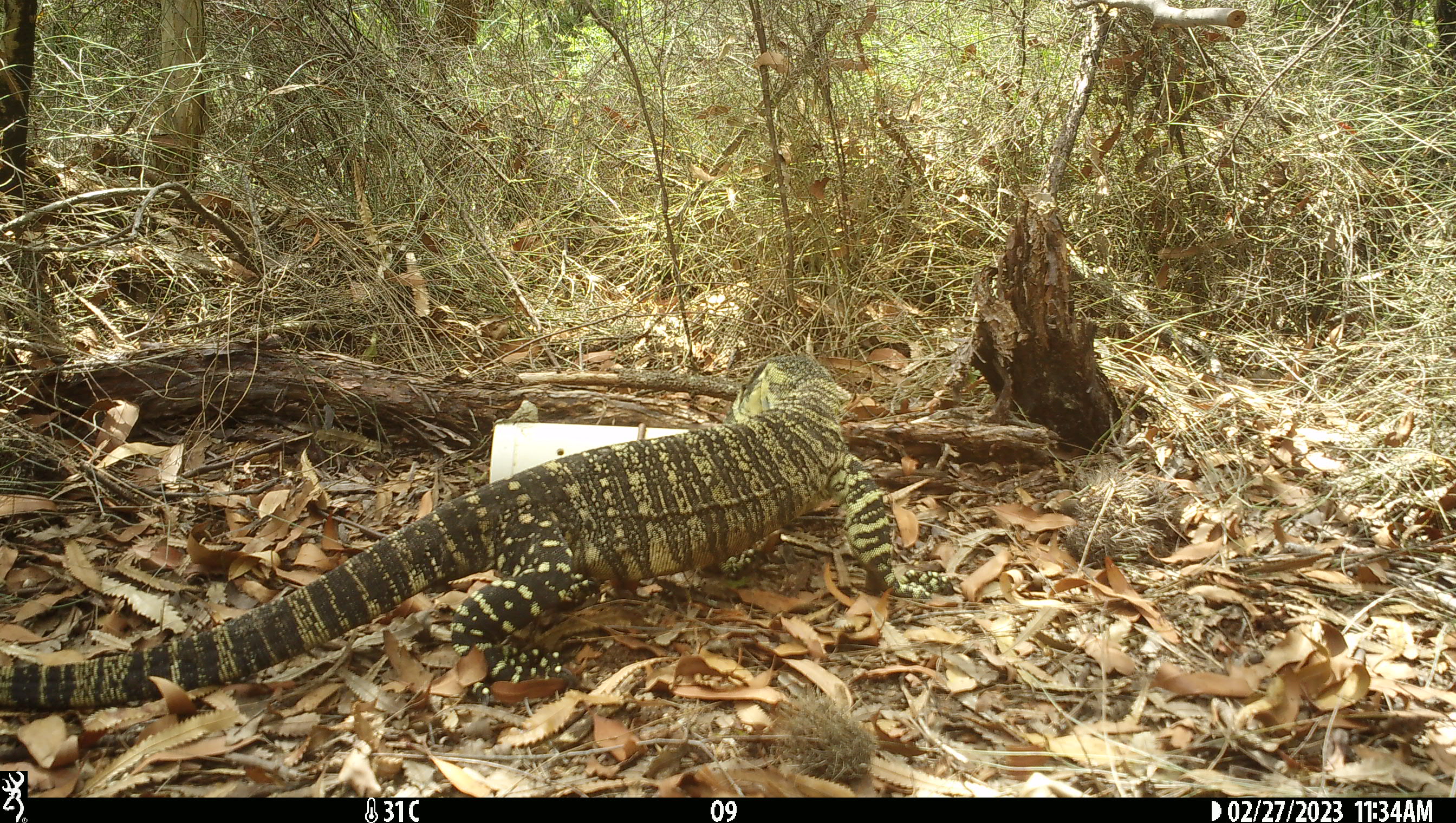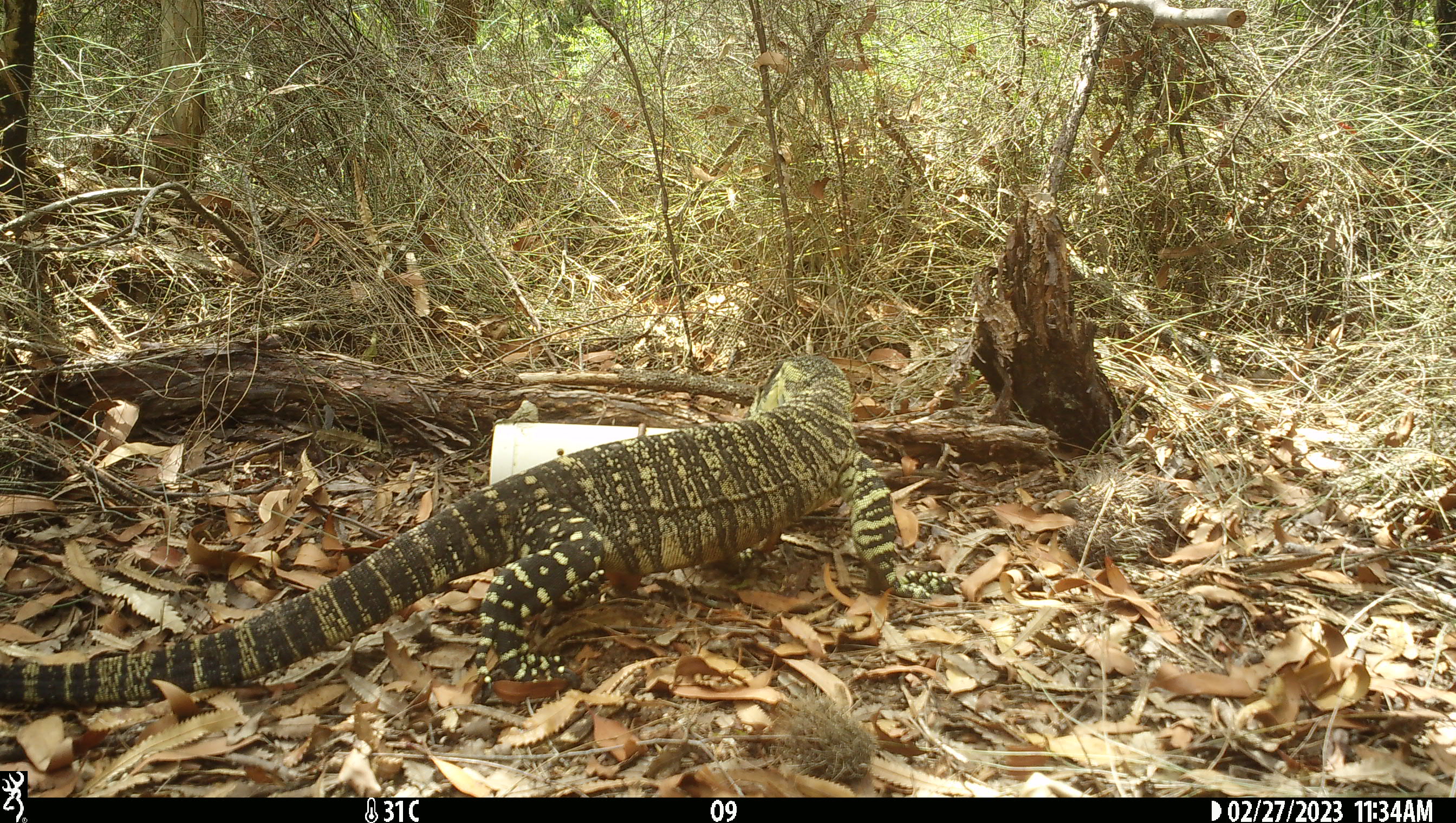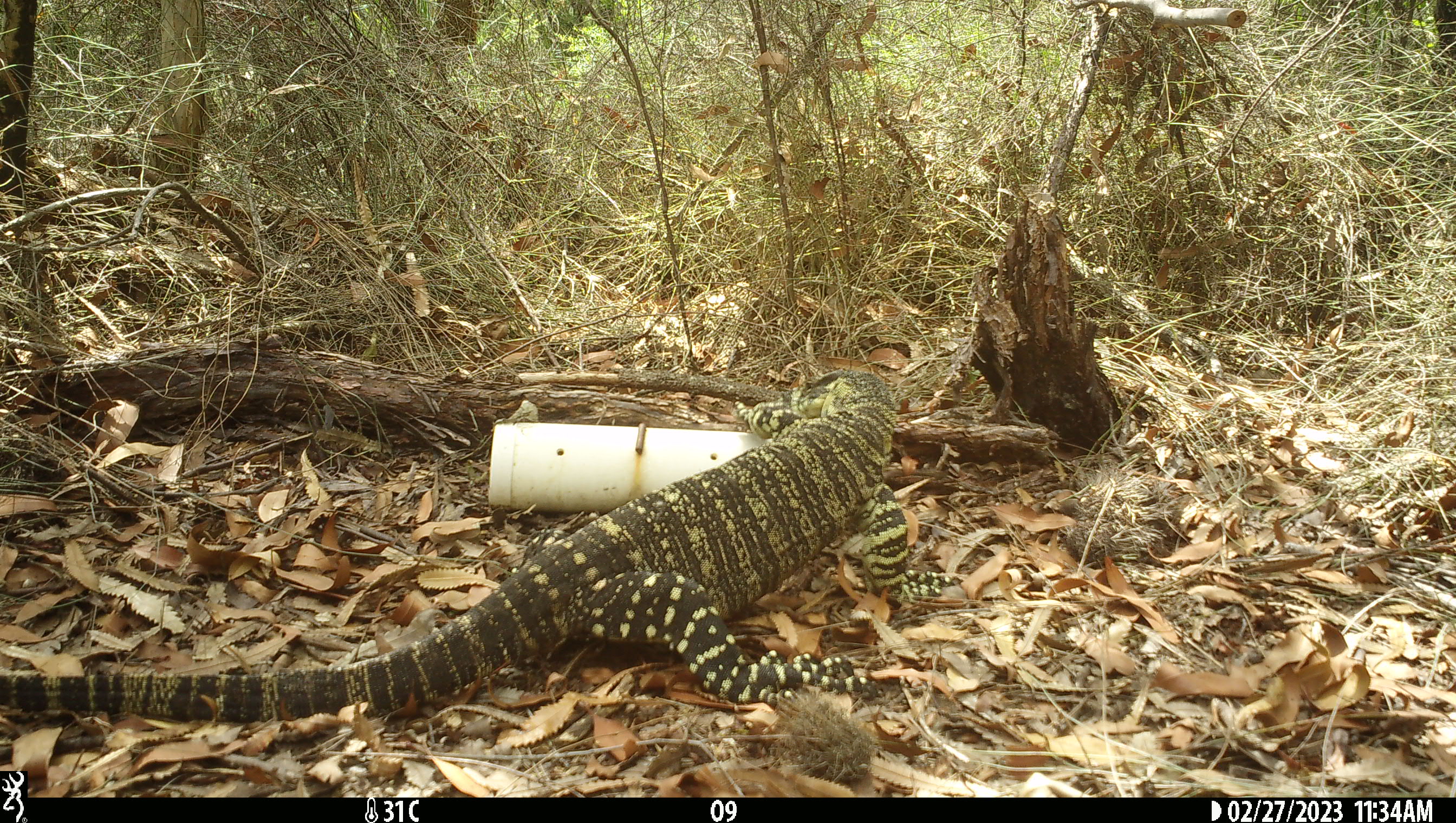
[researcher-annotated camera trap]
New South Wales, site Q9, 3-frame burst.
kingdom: Animalia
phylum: Chordata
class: Reptilia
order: Squamata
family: Varanidae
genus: Varanus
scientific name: Varanus varius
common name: lace monitor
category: goanna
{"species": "goanna (lace monitor) (Varanus varius)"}